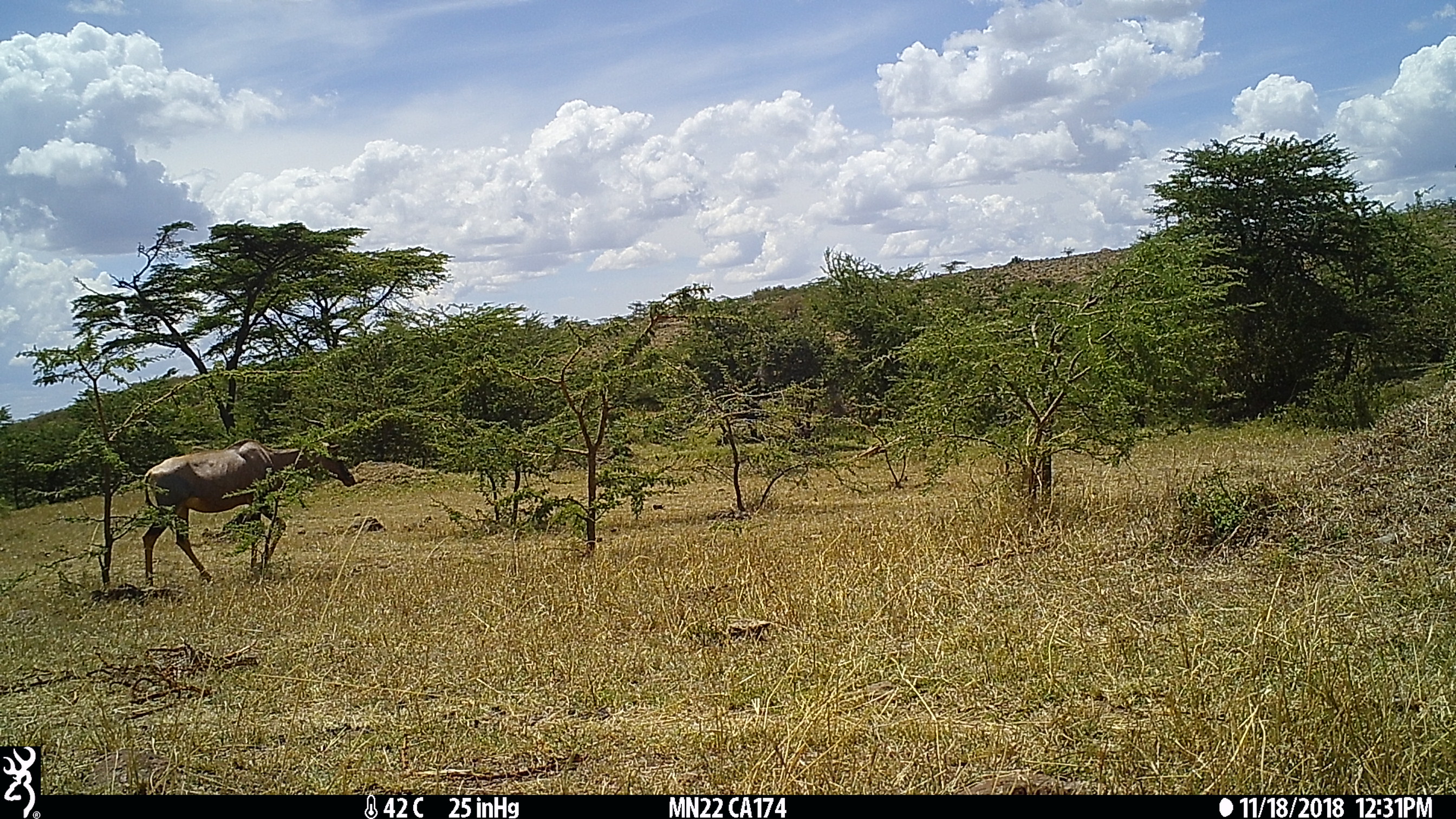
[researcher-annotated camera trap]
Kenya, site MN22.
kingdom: Animalia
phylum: Chordata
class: Mammalia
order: Artiodactyla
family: Bovidae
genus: Damaliscus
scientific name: Damaliscus lunatus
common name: topi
Topi (Damaliscus lunatus).